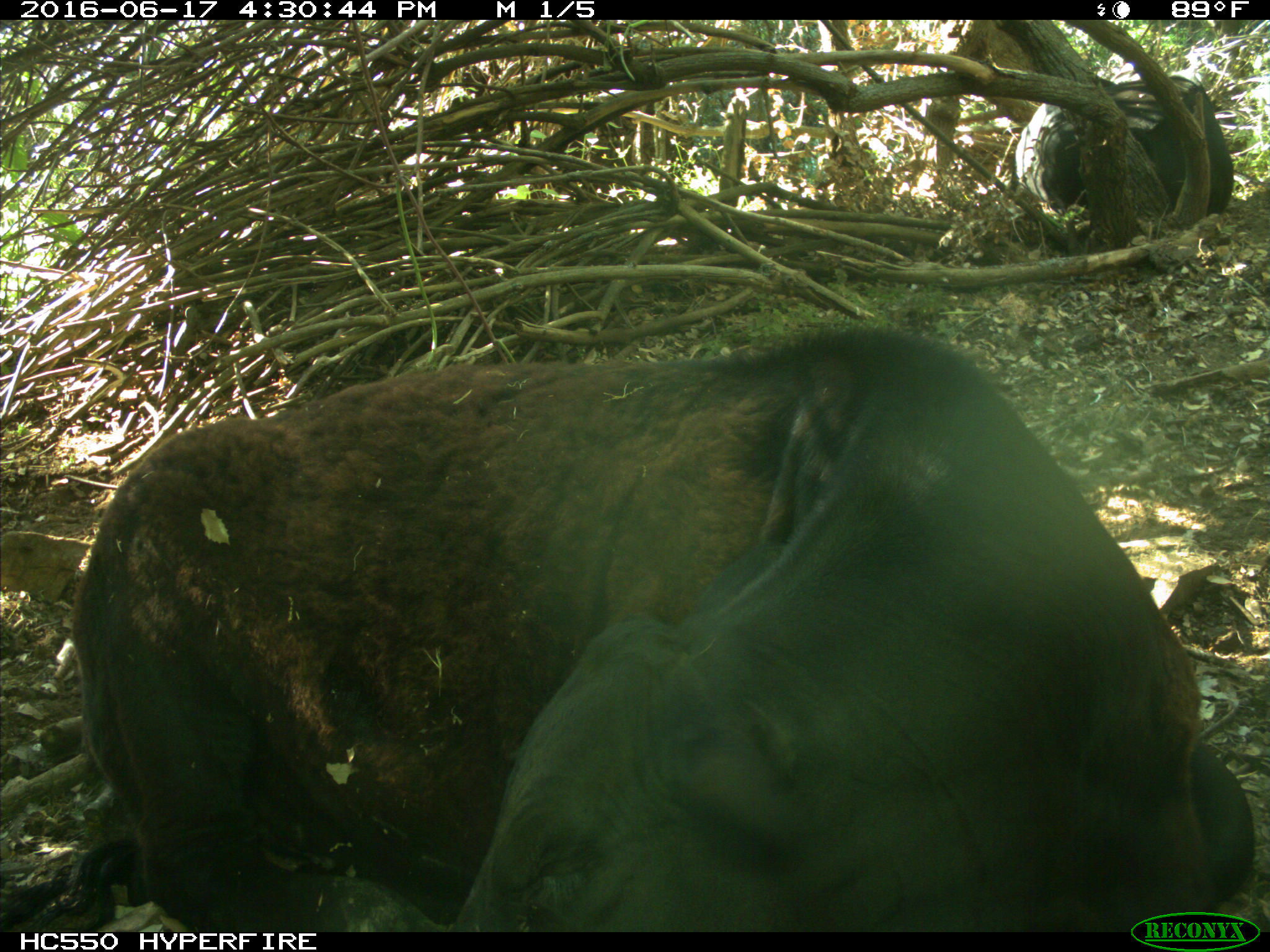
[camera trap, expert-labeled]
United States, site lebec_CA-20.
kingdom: Animalia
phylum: Chordata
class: Mammalia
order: Artiodactyla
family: Bovidae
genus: Bos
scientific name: Bos taurus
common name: domestic cow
Bos taurus (domestic cow).